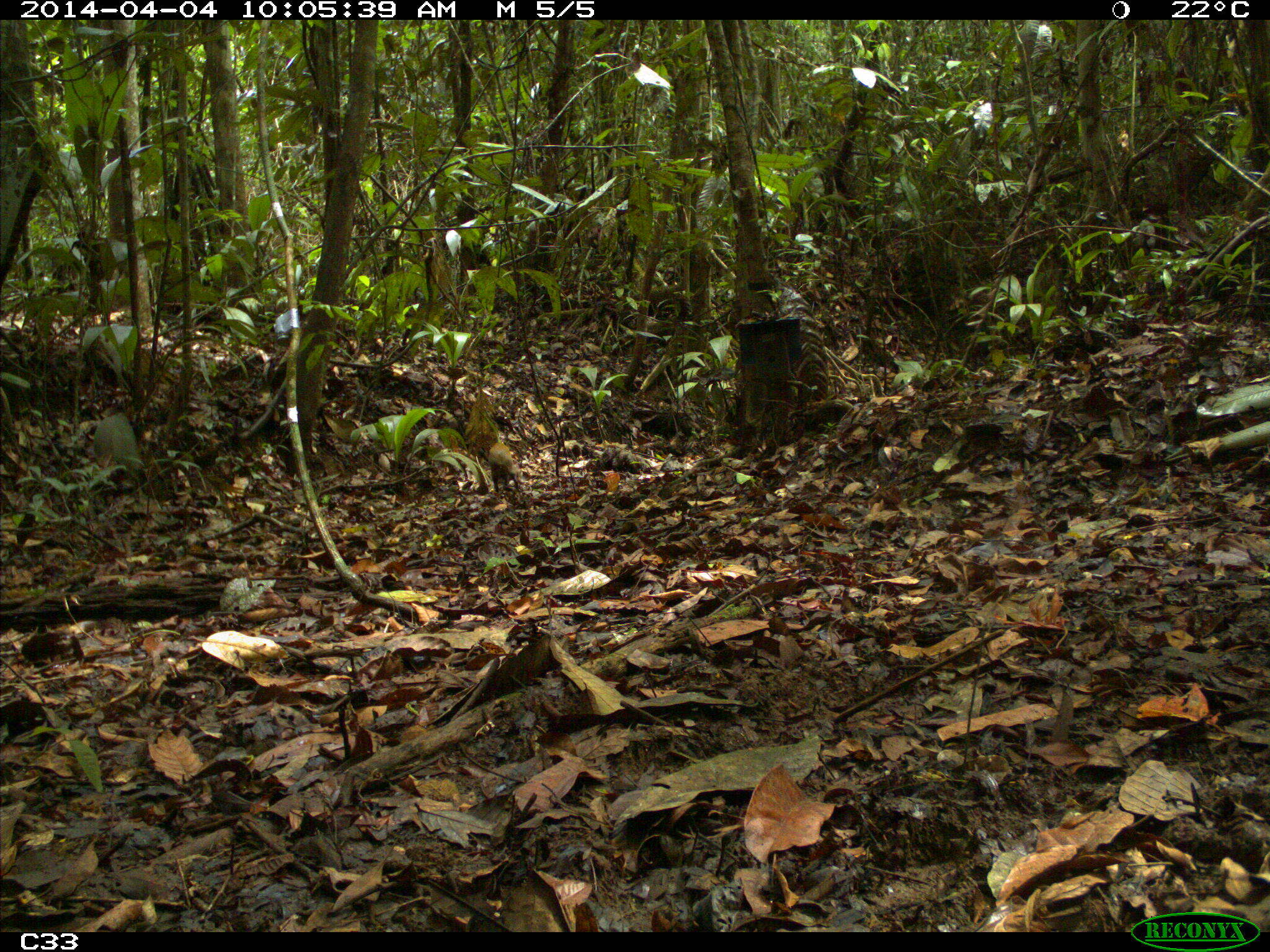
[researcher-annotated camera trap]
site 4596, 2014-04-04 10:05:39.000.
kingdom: Animalia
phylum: Chordata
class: Mammalia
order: Rodentia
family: Dasyproctidae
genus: Dasyprocta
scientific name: Dasyprocta leporina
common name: red-rumped agouti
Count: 1.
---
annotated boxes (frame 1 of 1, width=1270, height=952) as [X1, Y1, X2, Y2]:
dasyprocta leporina: [488, 441, 519, 493]